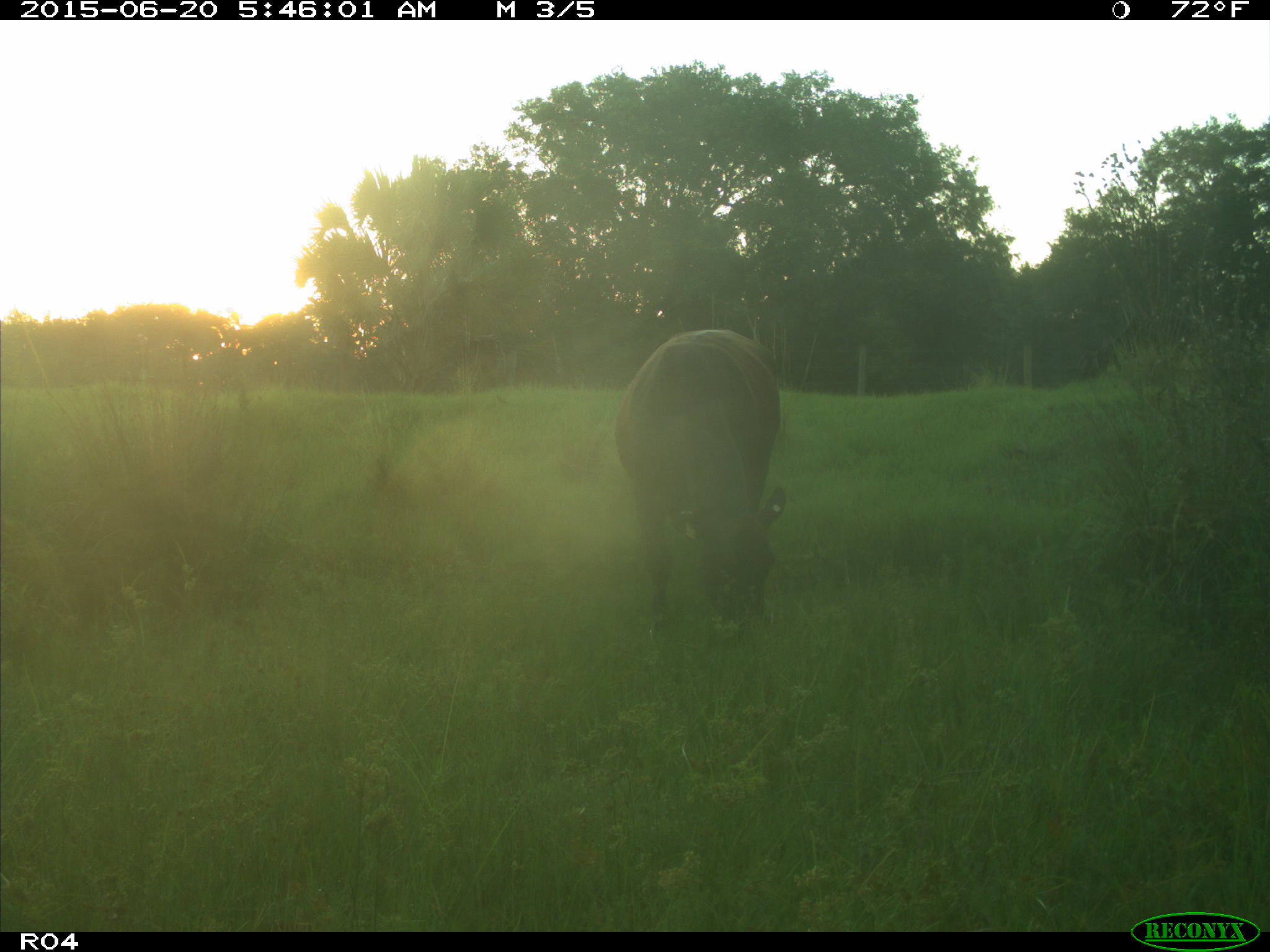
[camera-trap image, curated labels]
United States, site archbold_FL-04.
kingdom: Animalia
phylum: Chordata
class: Mammalia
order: Artiodactyla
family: Bovidae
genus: Bos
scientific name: Bos taurus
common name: domestic cow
Bos taurus (domestic cow).